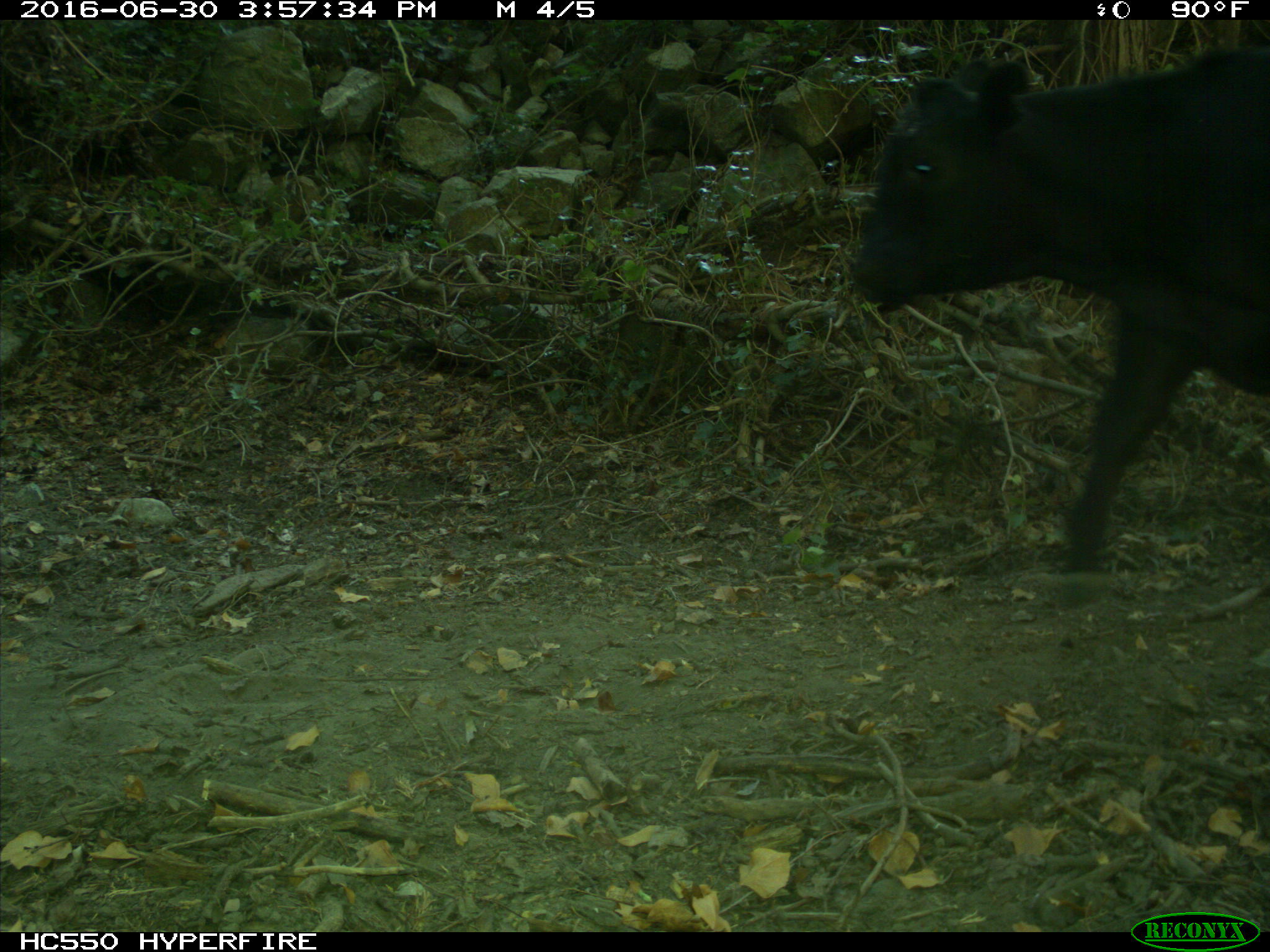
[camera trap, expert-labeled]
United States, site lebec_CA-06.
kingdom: Animalia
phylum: Chordata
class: Mammalia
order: Artiodactyla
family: Bovidae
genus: Bos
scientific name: Bos taurus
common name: domestic cow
Bos taurus (domestic cow).